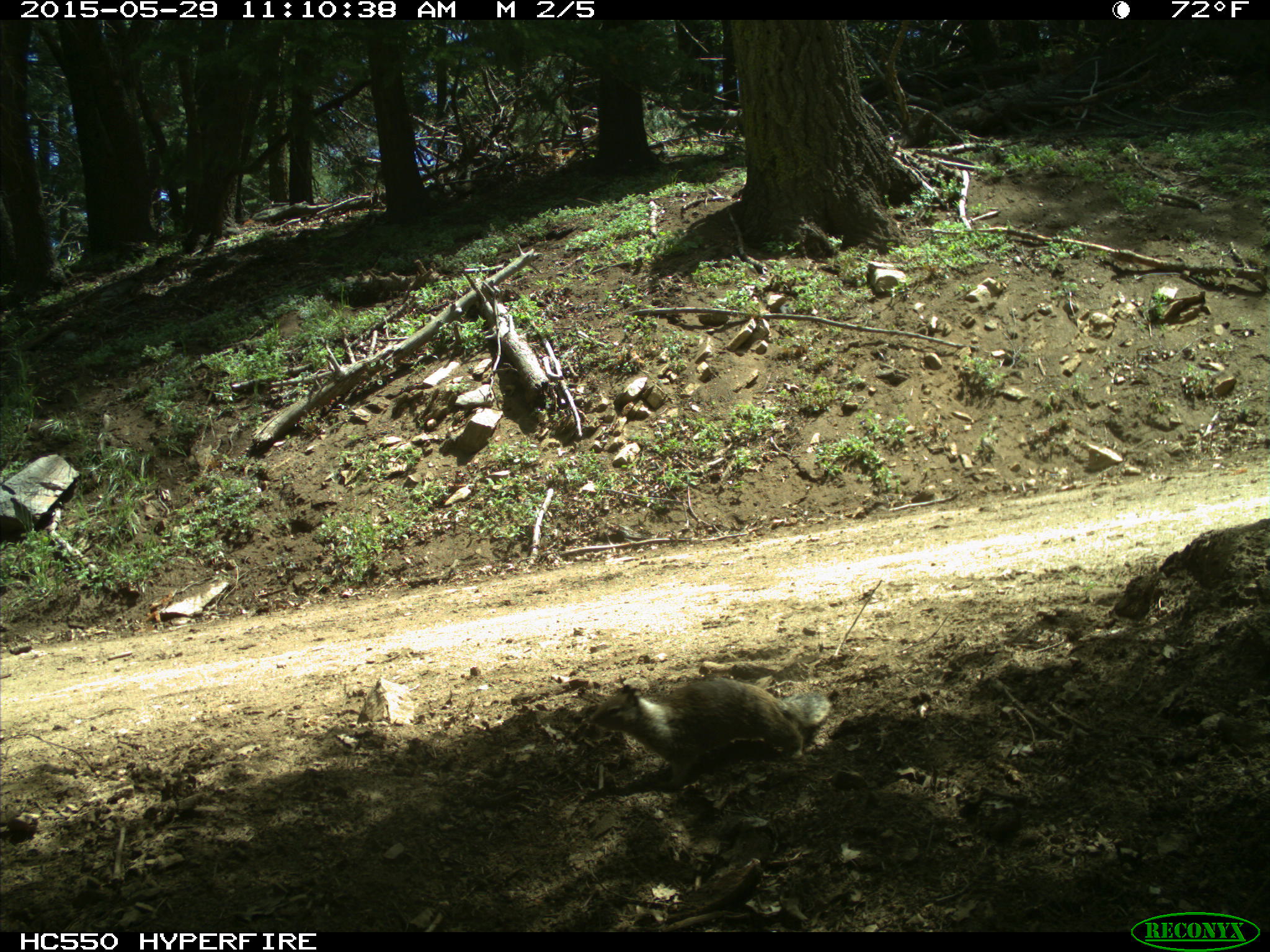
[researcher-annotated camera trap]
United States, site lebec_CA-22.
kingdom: Animalia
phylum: Chordata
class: Mammalia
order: Rodentia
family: Sciuridae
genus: Otospermophilus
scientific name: Otospermophilus beecheyi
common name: california ground squirrel